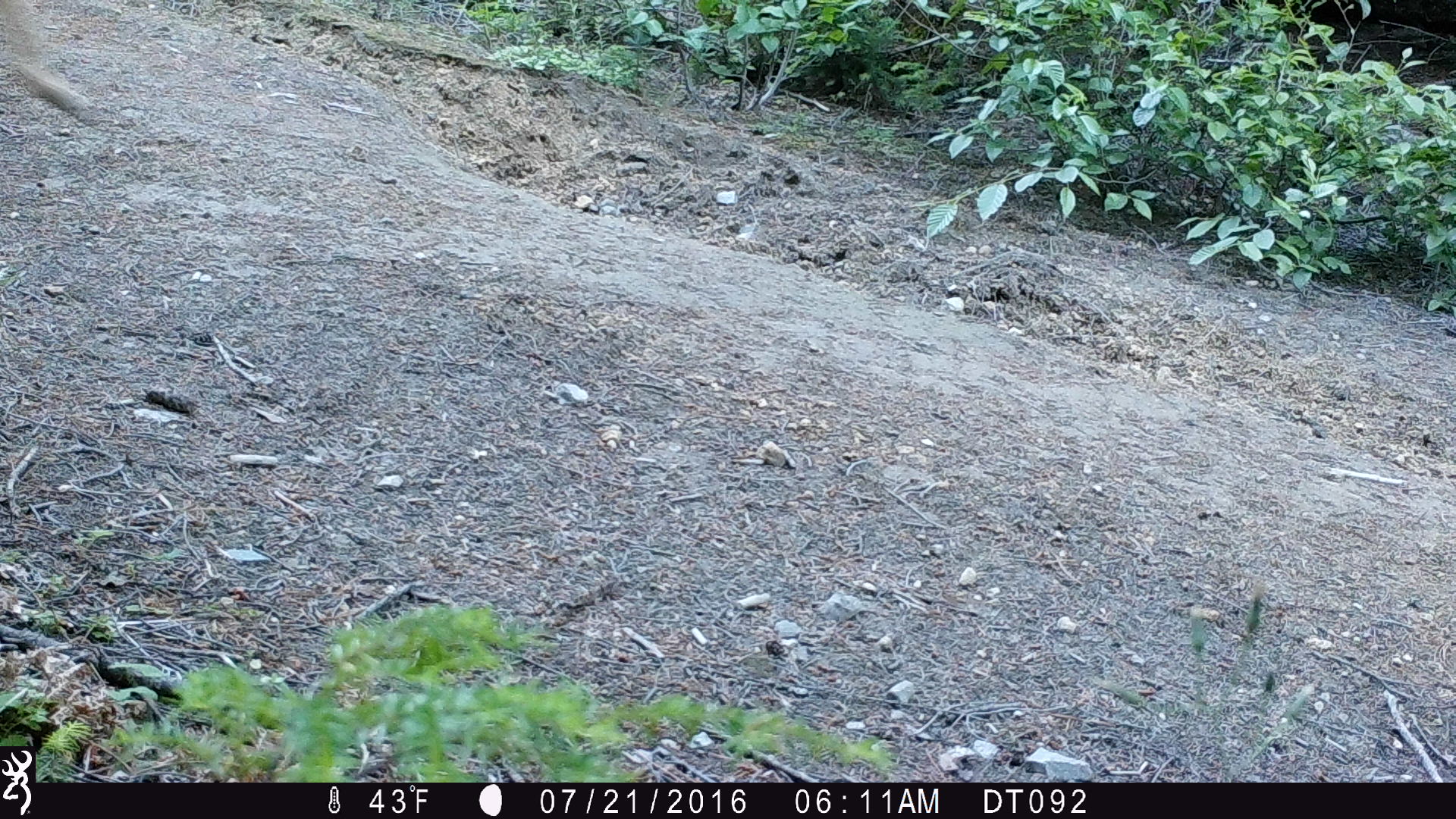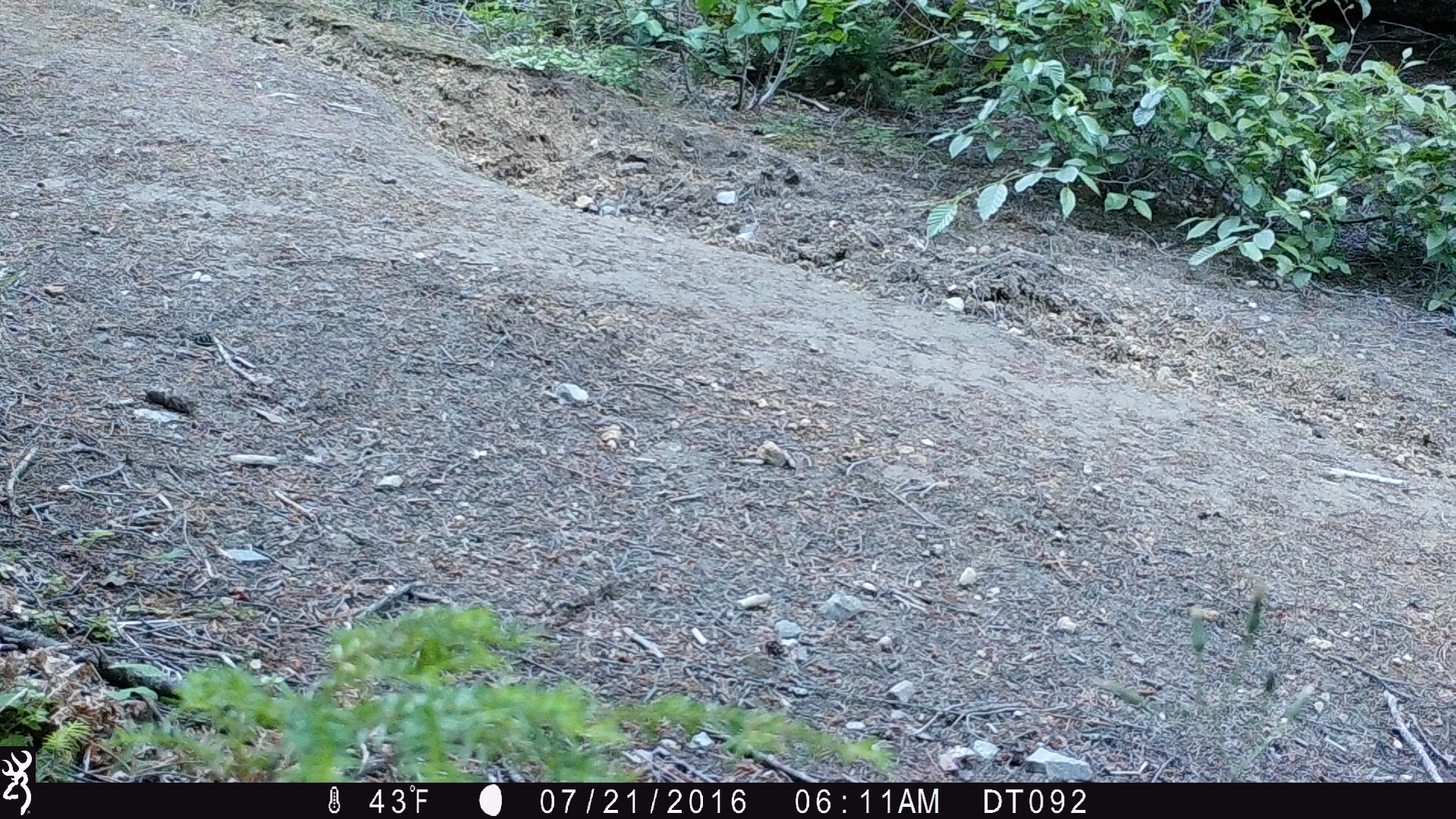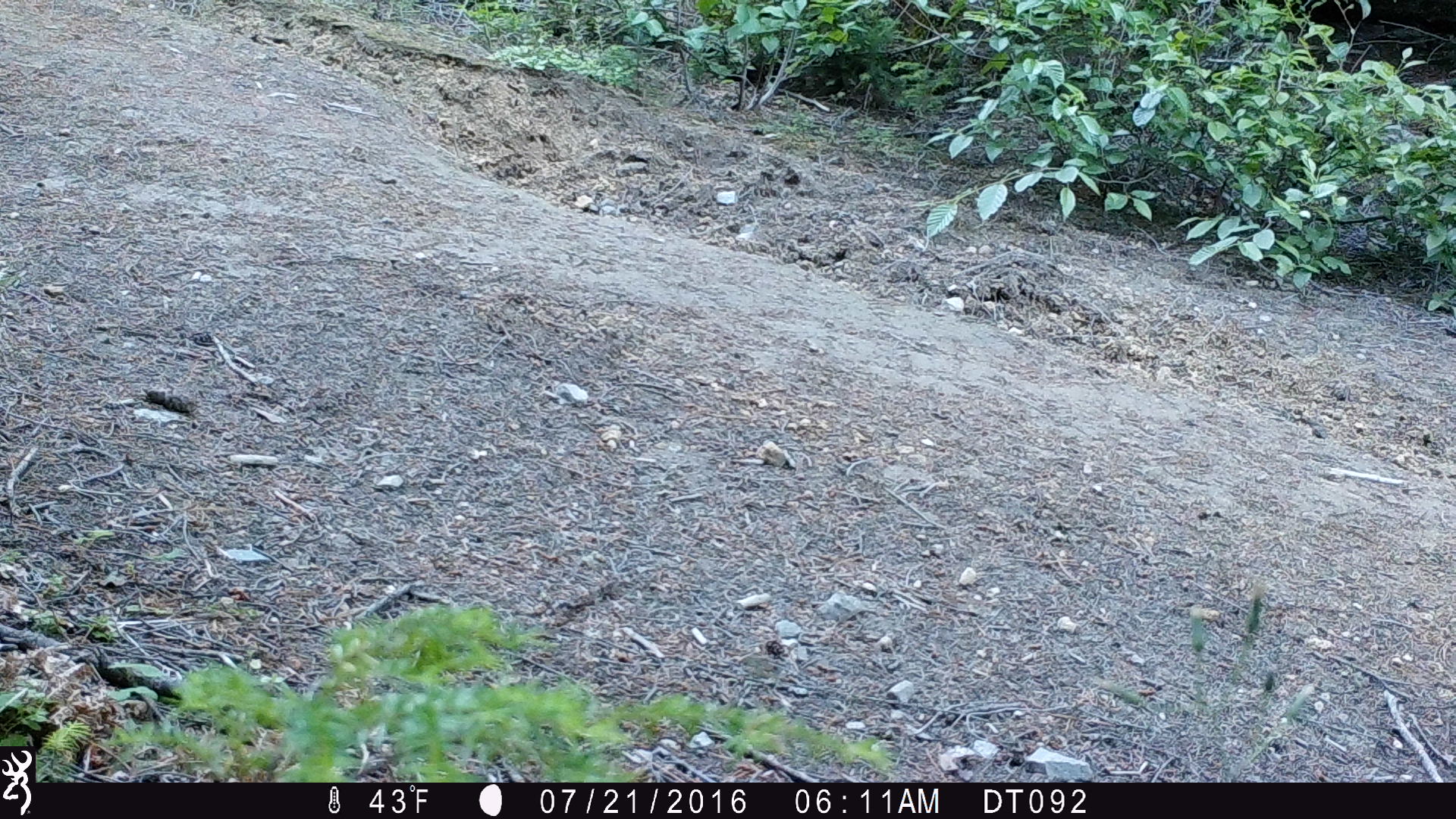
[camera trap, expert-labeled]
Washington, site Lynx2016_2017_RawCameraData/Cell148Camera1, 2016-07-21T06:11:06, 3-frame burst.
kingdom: Animalia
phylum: Chordata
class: Mammalia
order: Artiodactyla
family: Cervidae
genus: Odocoileus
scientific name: Odocoileus hemionus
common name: mule deer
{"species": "Odocoileus hemionus (mule deer)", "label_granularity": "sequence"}